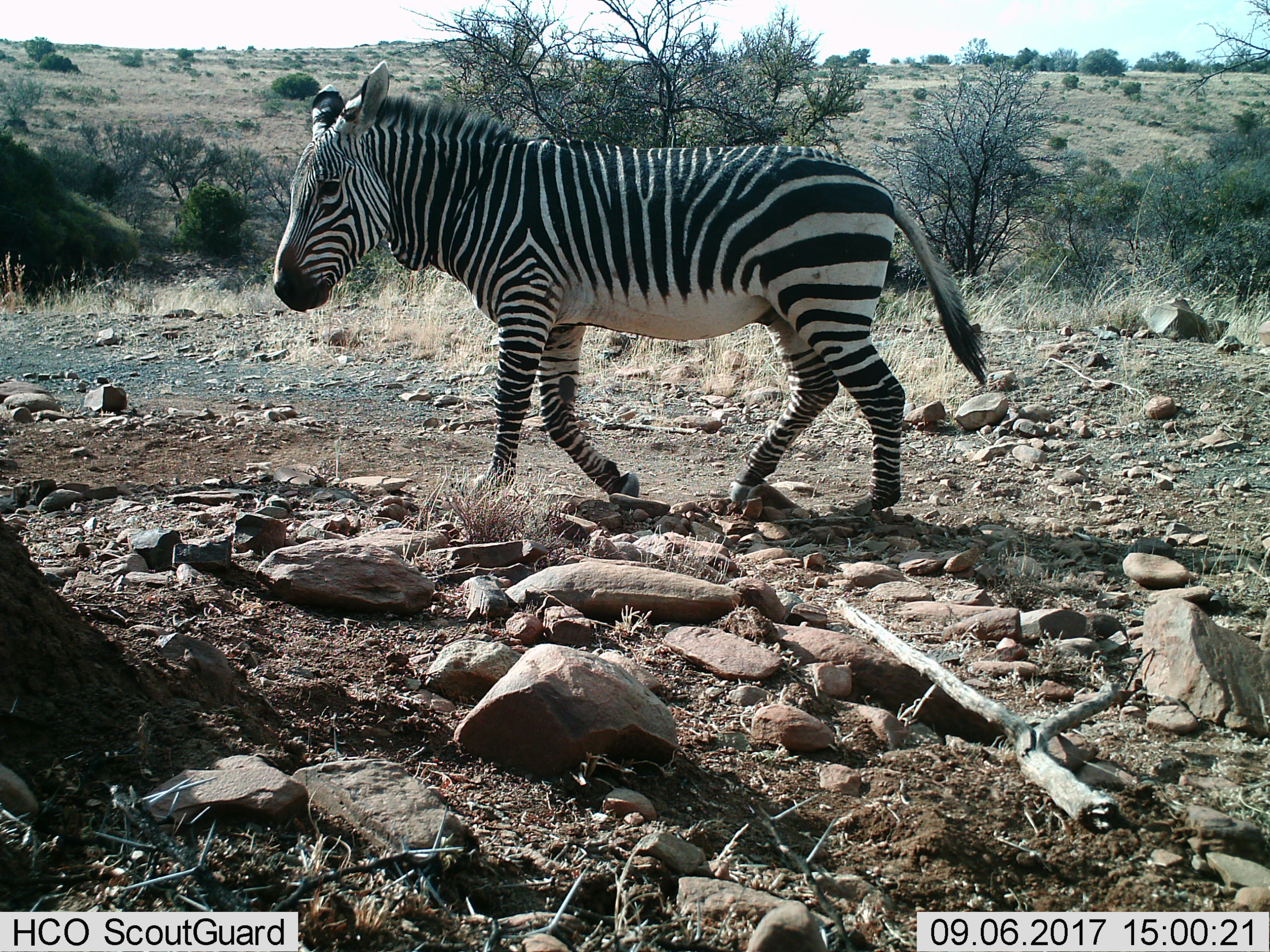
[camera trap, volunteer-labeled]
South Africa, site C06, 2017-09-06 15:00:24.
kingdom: Animalia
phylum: Chordata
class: Mammalia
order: Perissodactyla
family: Equidae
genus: Equus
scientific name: Equus zebra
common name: mountain zebra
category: zebramountain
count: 1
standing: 25%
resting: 0%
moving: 100%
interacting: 0%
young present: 0%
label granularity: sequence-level